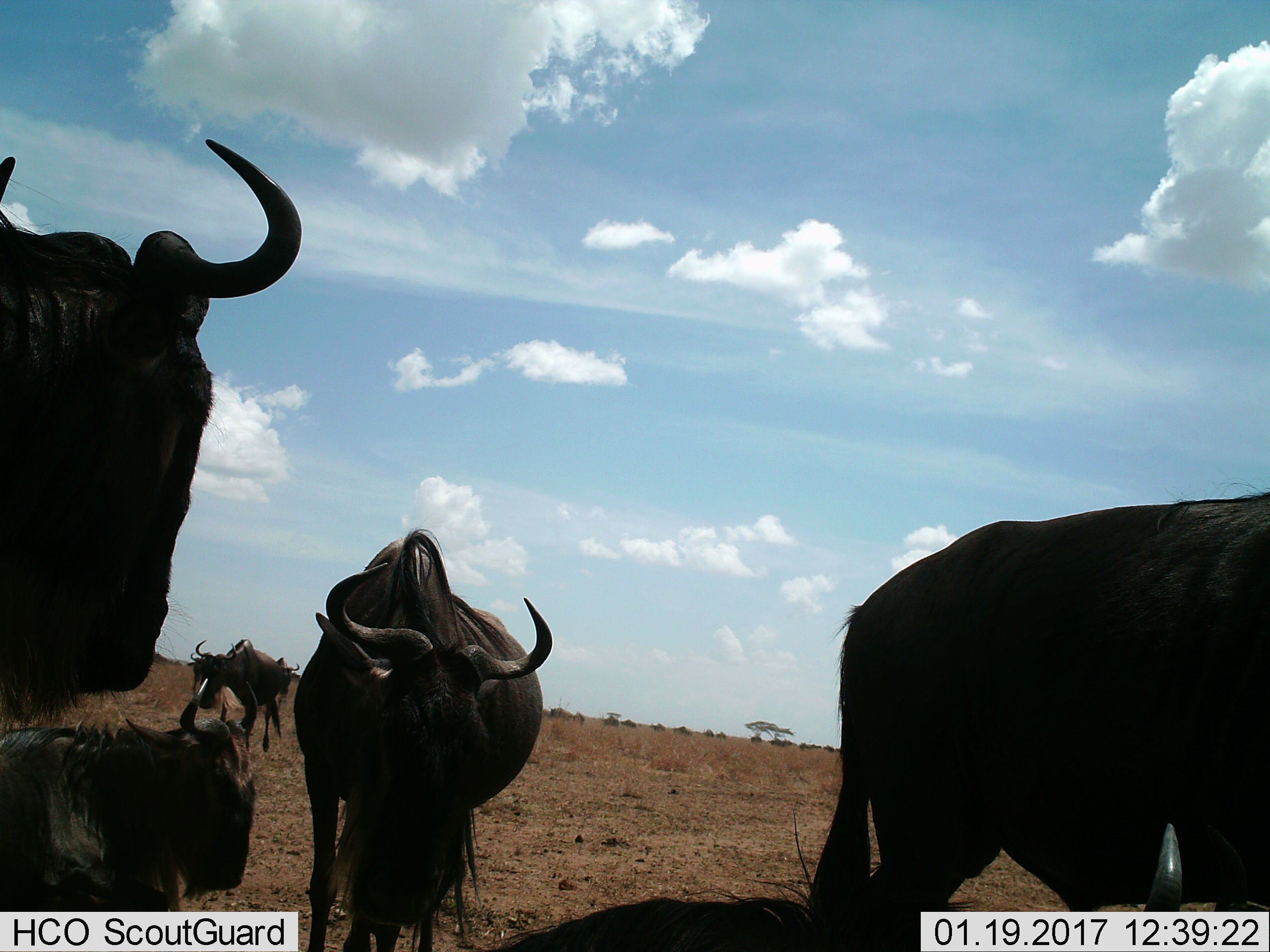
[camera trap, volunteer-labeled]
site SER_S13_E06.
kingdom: Animalia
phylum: Chordata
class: Mammalia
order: Artiodactyla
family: Bovidae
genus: Connochaetes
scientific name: Connochaetes taurinus taurinus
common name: blue wildebeest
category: wildebeestblue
Wildebeestblue (blue wildebeest) (Connochaetes taurinus taurinus), count 6. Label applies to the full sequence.